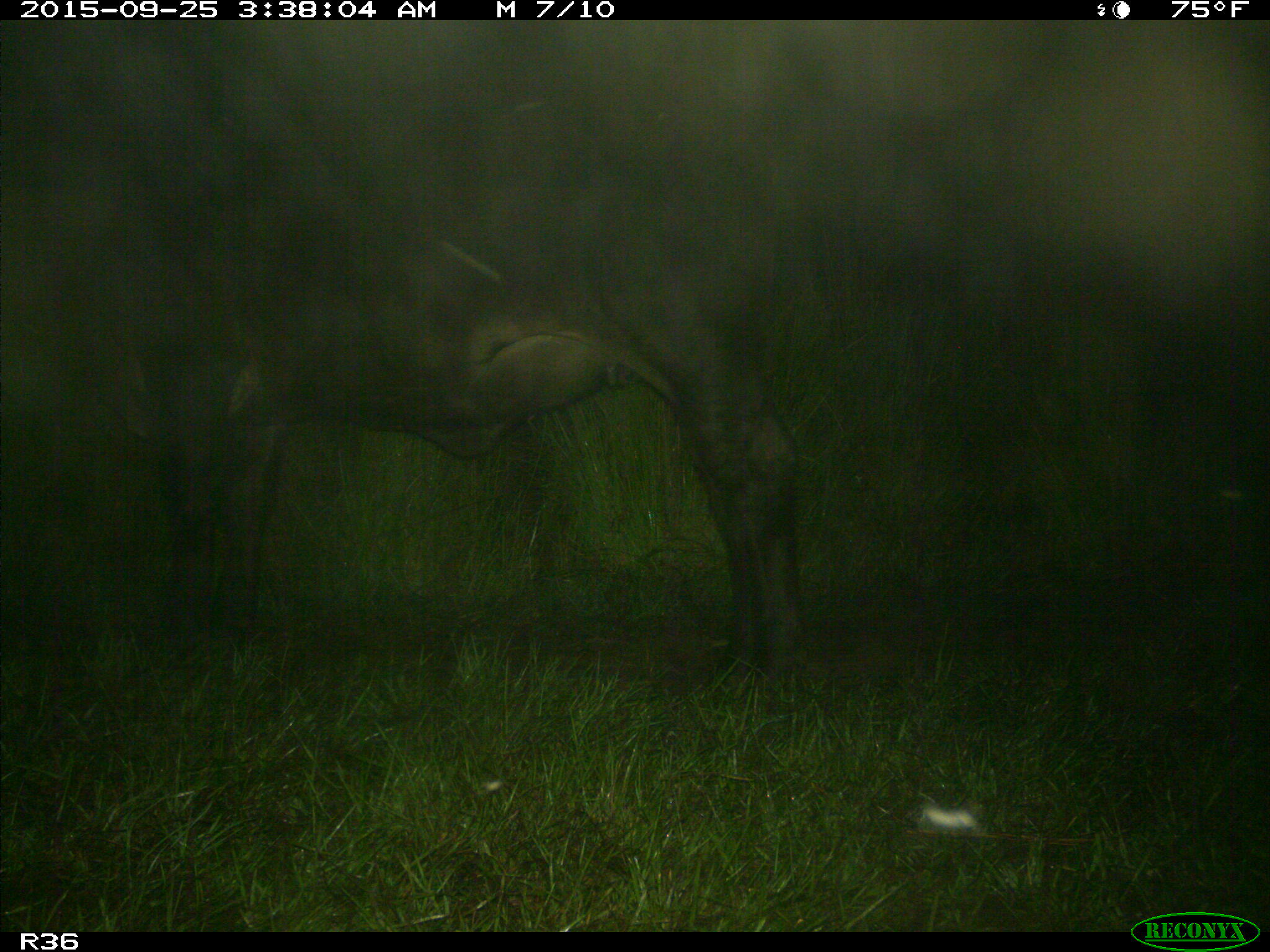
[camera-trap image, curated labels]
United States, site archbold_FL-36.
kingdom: Animalia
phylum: Chordata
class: Mammalia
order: Artiodactyla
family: Bovidae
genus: Bos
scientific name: Bos taurus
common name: domestic cow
Bos taurus (domestic cow).